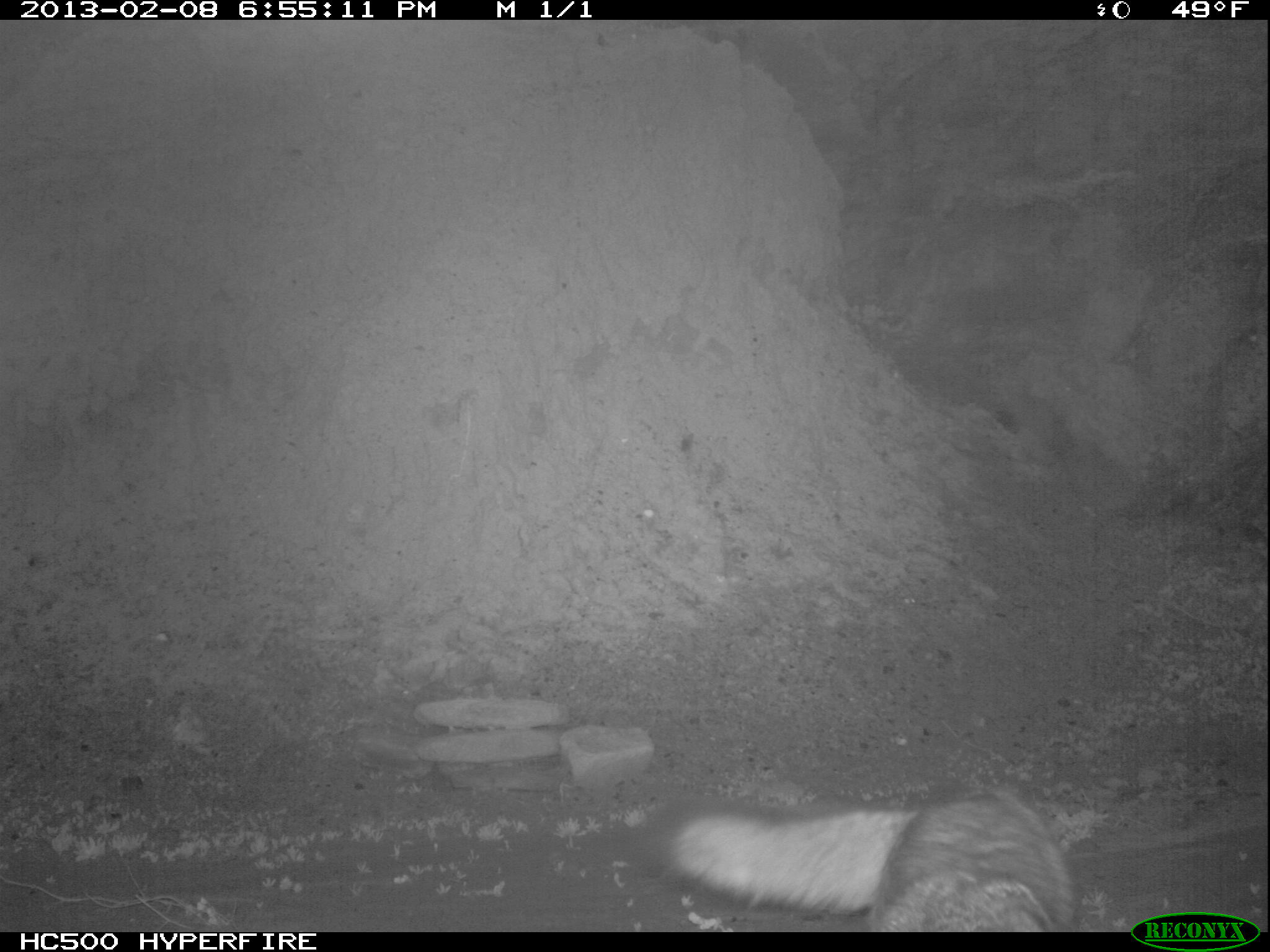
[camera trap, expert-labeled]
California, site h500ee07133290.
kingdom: Animalia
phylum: Chordata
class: Mammalia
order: Carnivora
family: Canidae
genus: Urocyon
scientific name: Urocyon littoralis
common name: island fox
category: fox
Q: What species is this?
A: Fox (island fox) (Urocyon littoralis).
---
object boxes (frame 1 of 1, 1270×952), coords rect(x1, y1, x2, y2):
fox: rect(654, 787, 1075, 933)